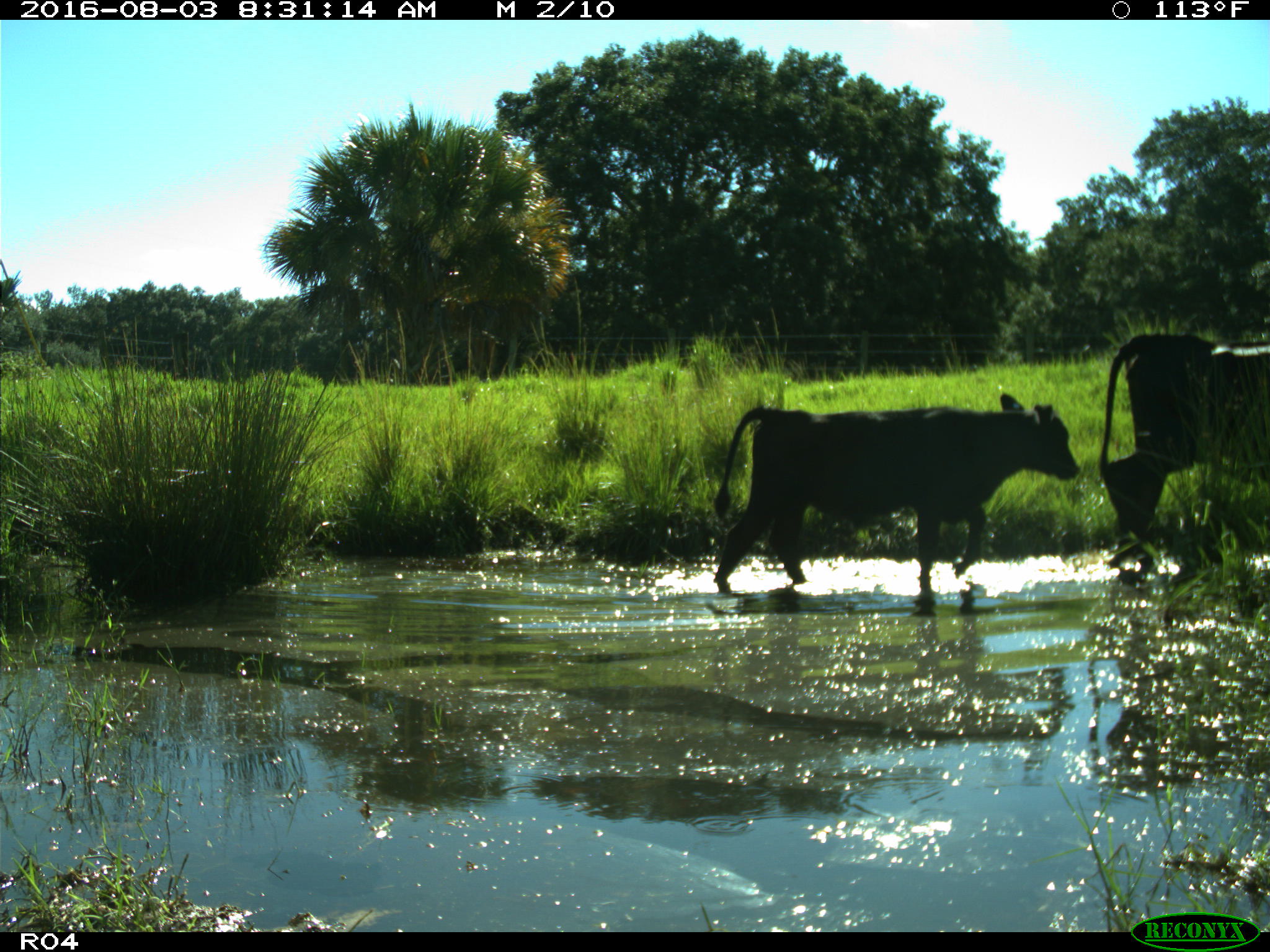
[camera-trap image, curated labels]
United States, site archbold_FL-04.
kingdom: Animalia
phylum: Chordata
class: Mammalia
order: Artiodactyla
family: Bovidae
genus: Bos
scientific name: Bos taurus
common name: domestic cow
Bos taurus (domestic cow).